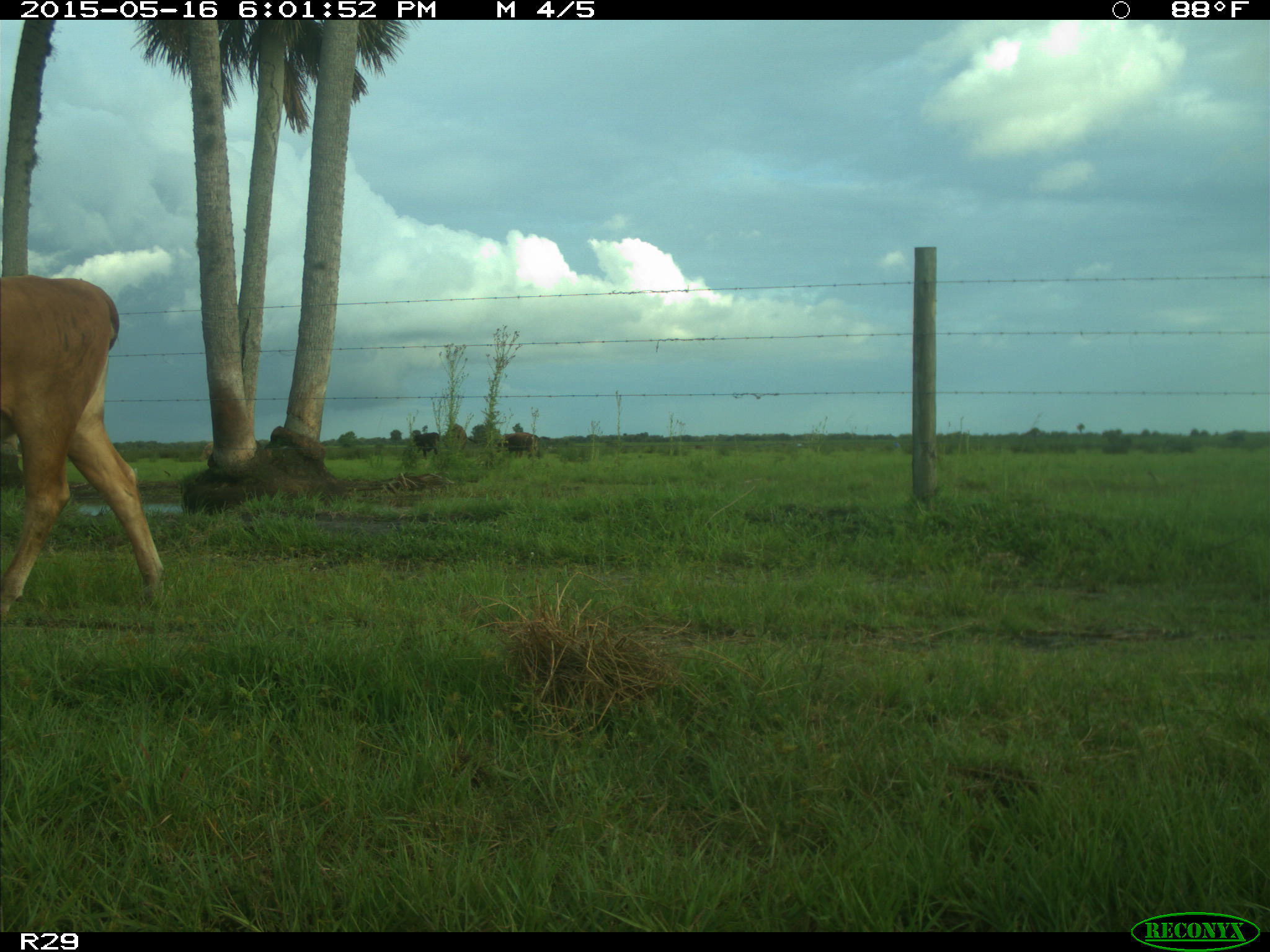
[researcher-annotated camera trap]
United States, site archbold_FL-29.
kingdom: Animalia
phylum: Chordata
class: Mammalia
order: Artiodactyla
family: Bovidae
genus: Bos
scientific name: Bos taurus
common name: domestic cow